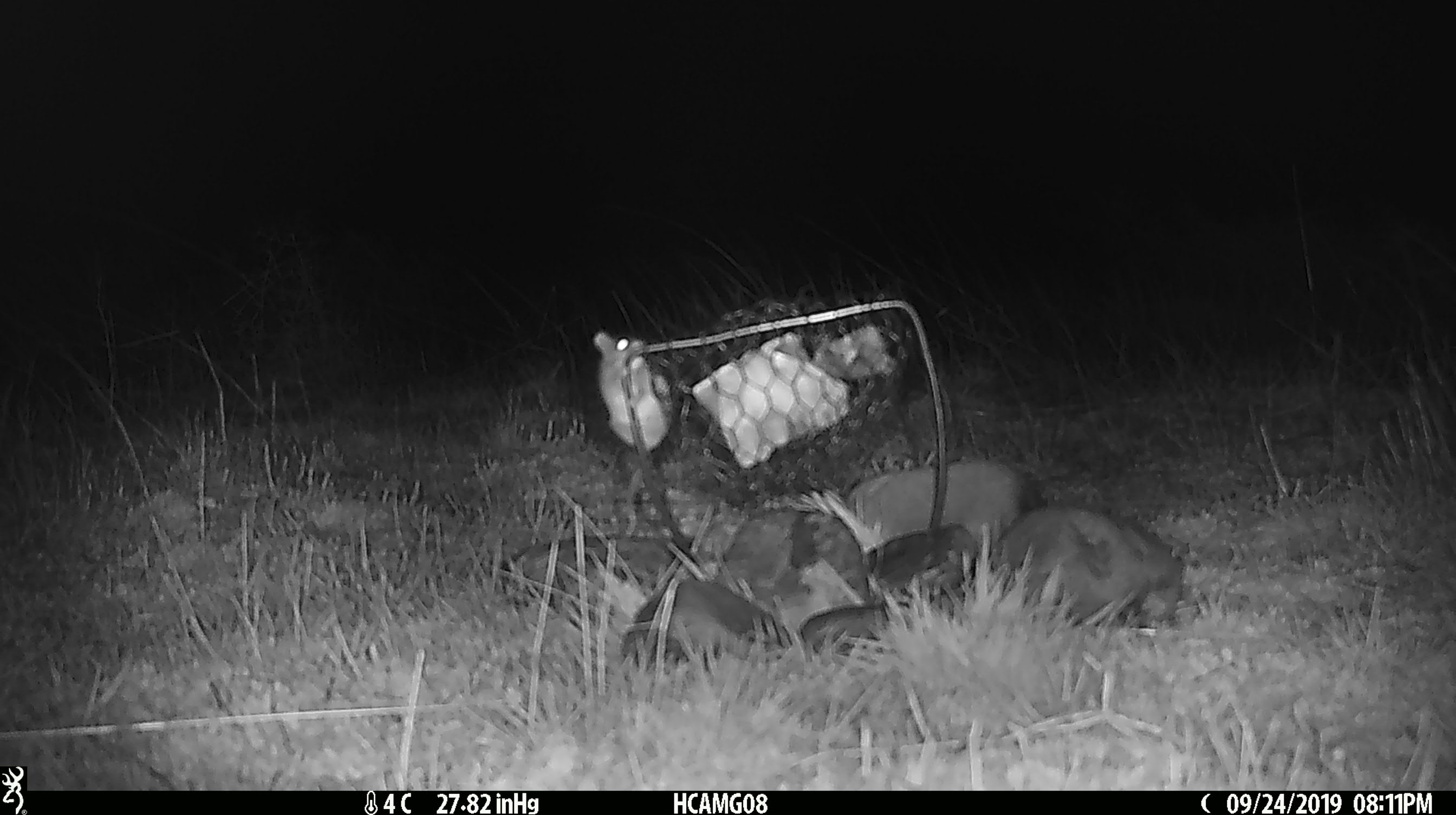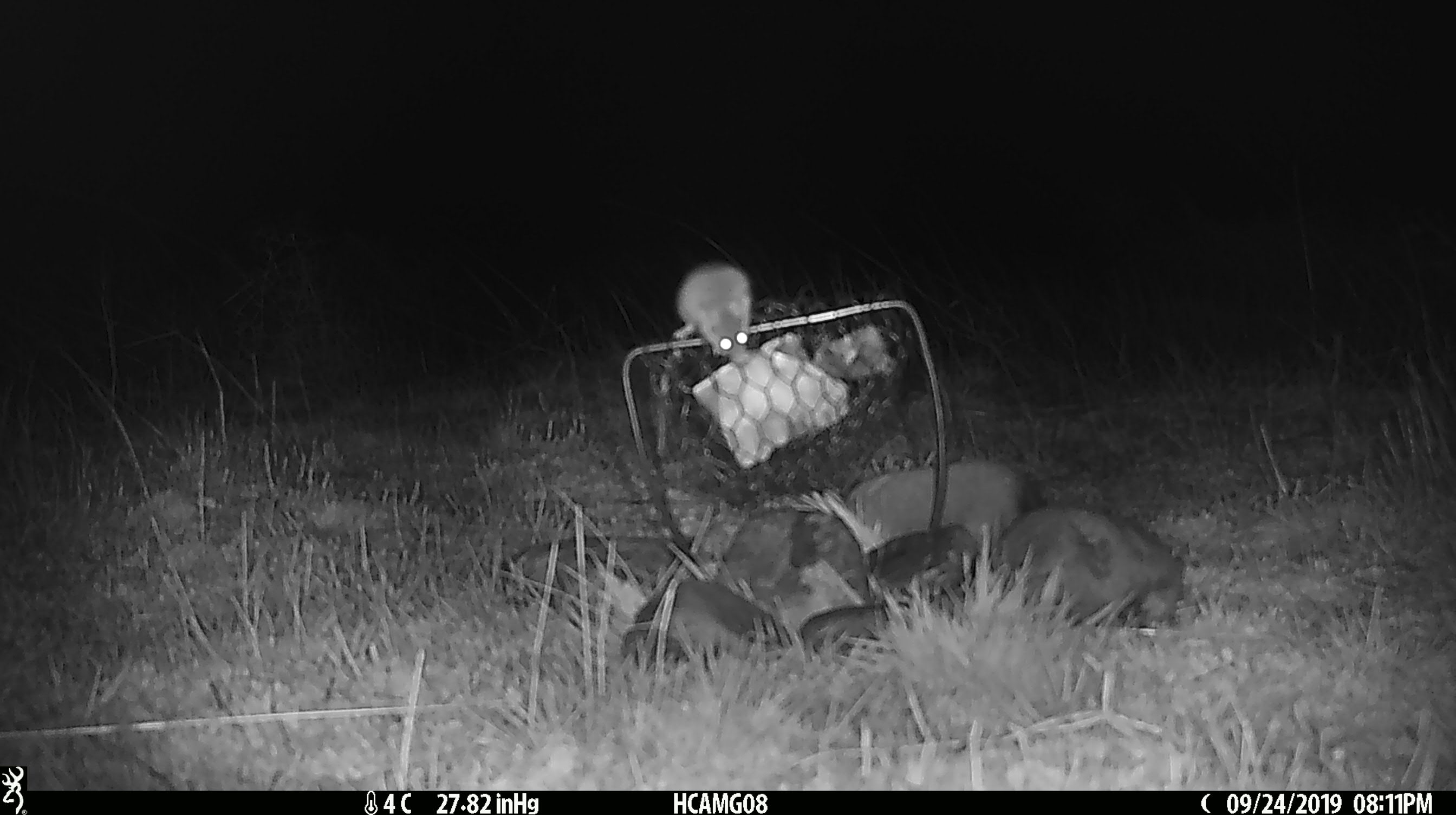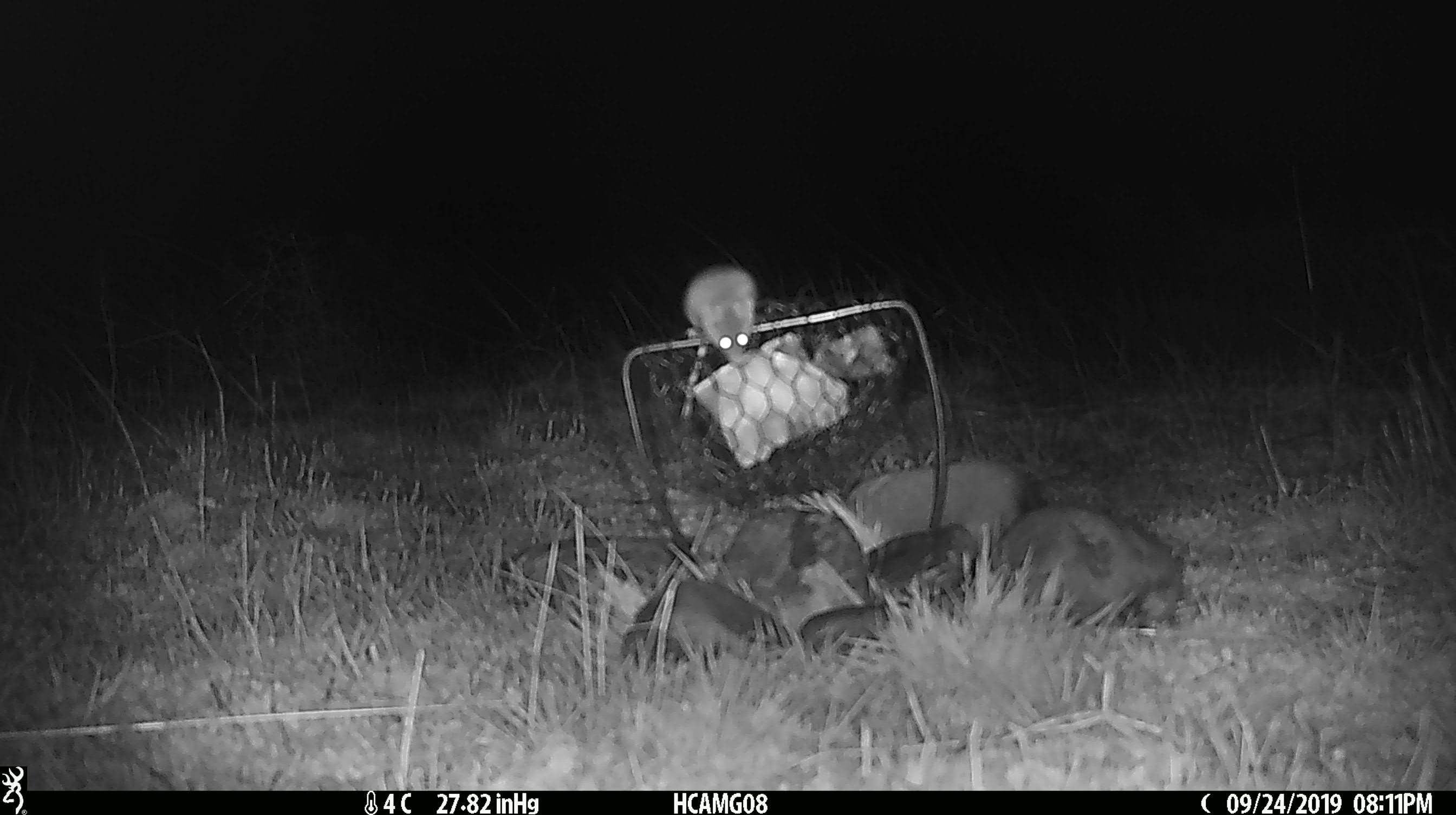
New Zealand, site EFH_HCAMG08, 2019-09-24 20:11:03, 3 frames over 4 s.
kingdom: Animalia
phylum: Chordata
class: Mammalia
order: Rodentia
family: Muridae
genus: Mus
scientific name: Mus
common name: mouse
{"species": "mouse (Mus)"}